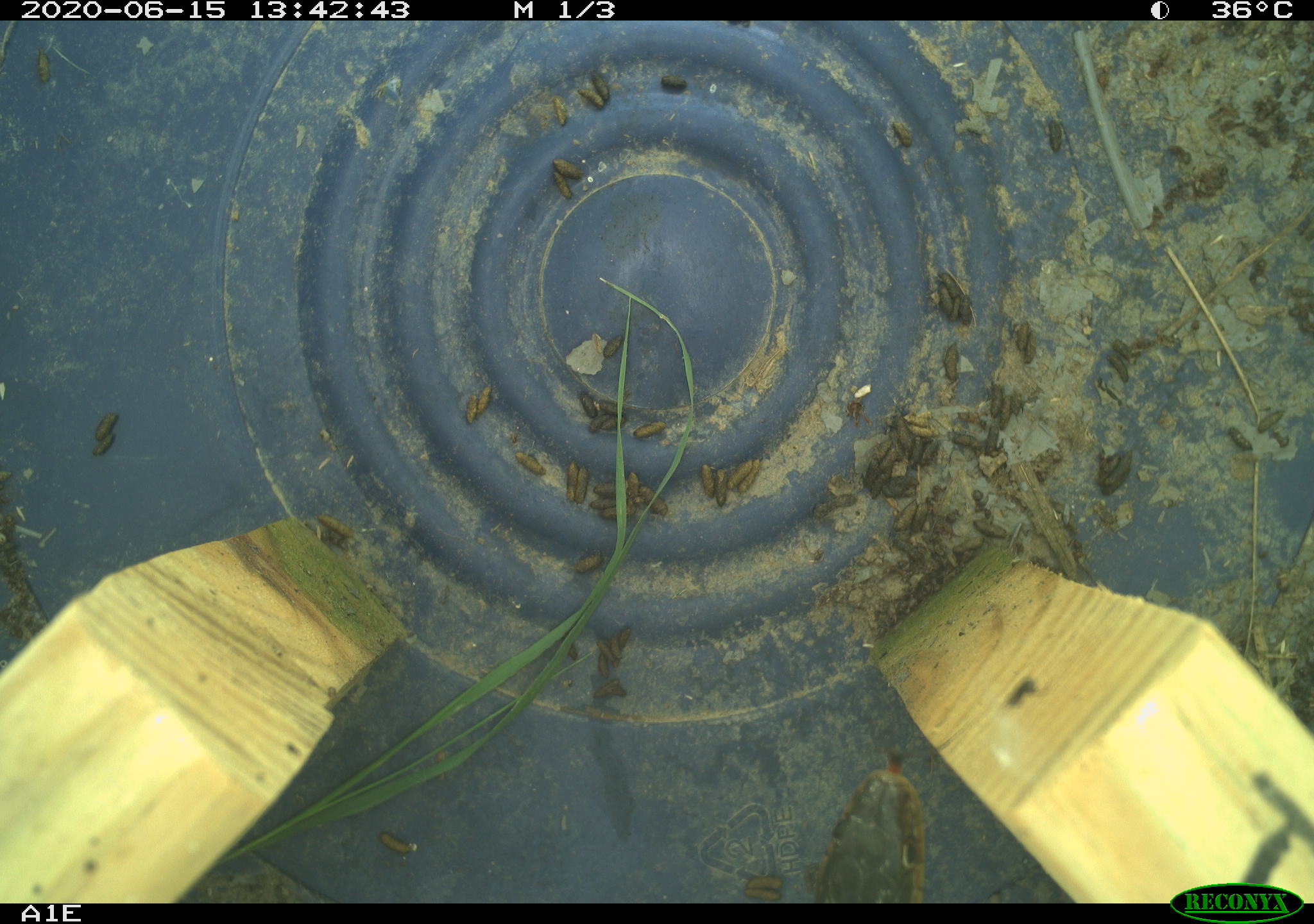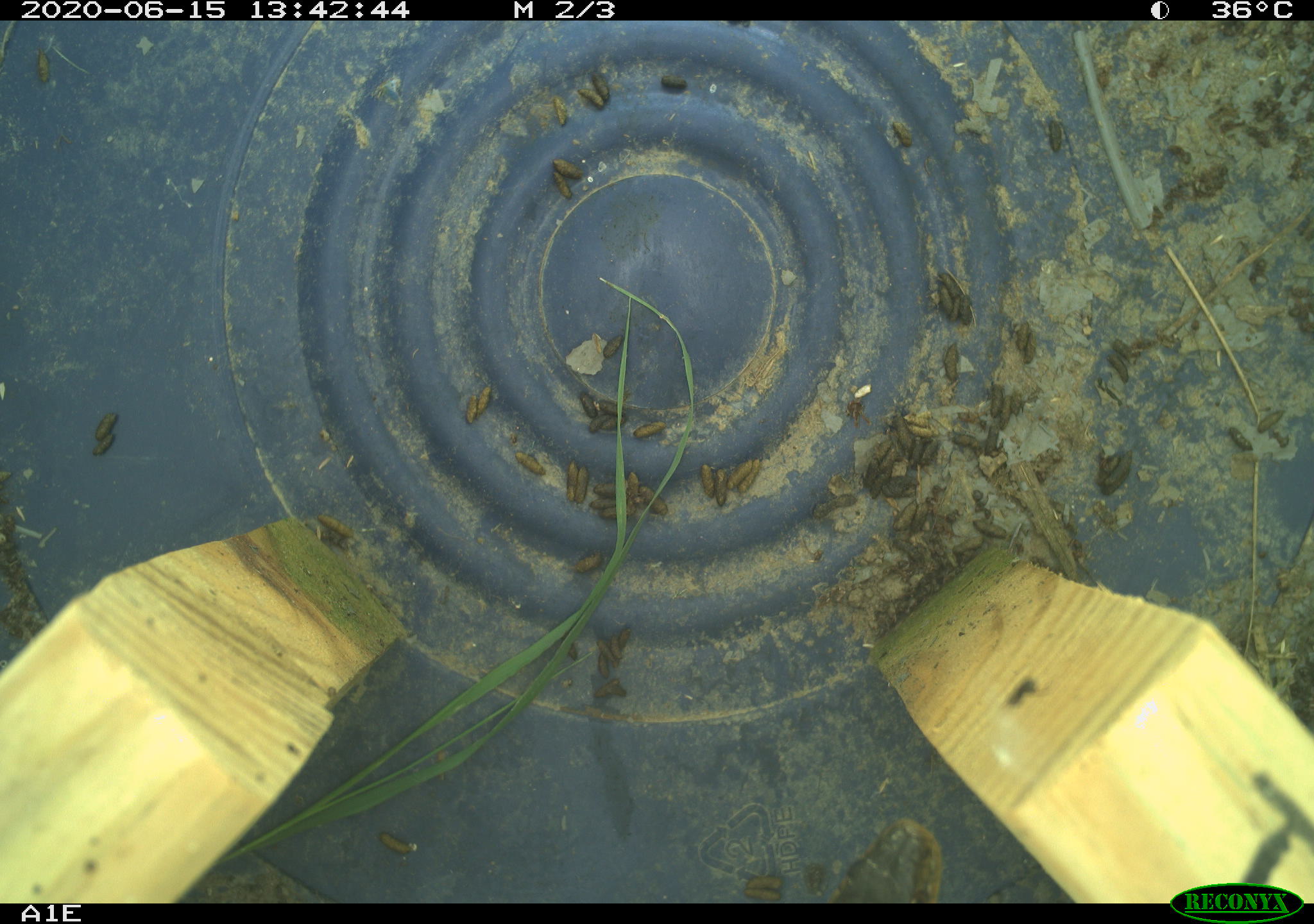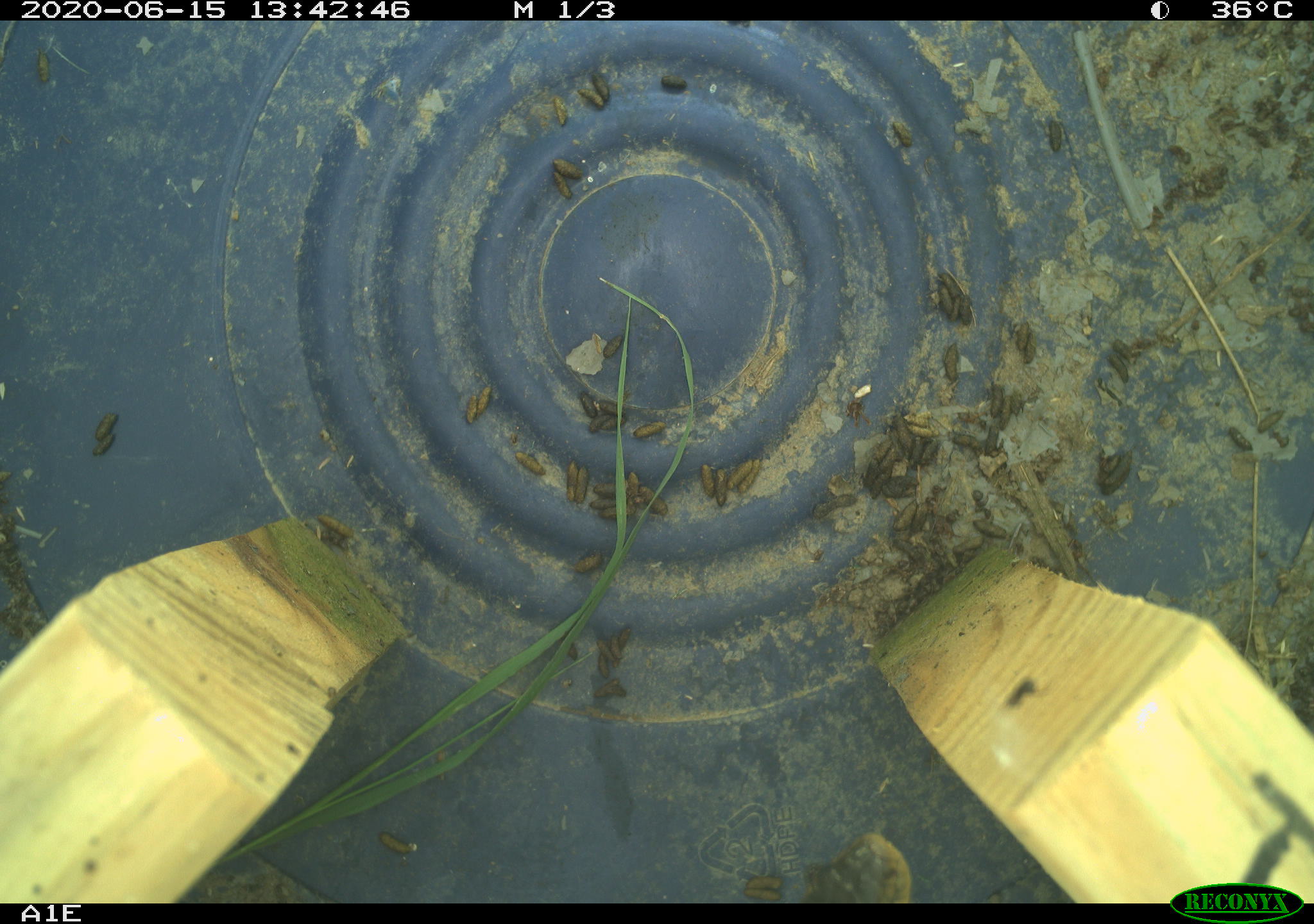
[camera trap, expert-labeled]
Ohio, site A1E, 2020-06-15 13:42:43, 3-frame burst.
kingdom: Animalia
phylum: Chordata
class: Reptilia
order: Squamata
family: Colubridae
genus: Thamnophis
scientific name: Thamnophis sirtalis sirtalis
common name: eastern gartersnake